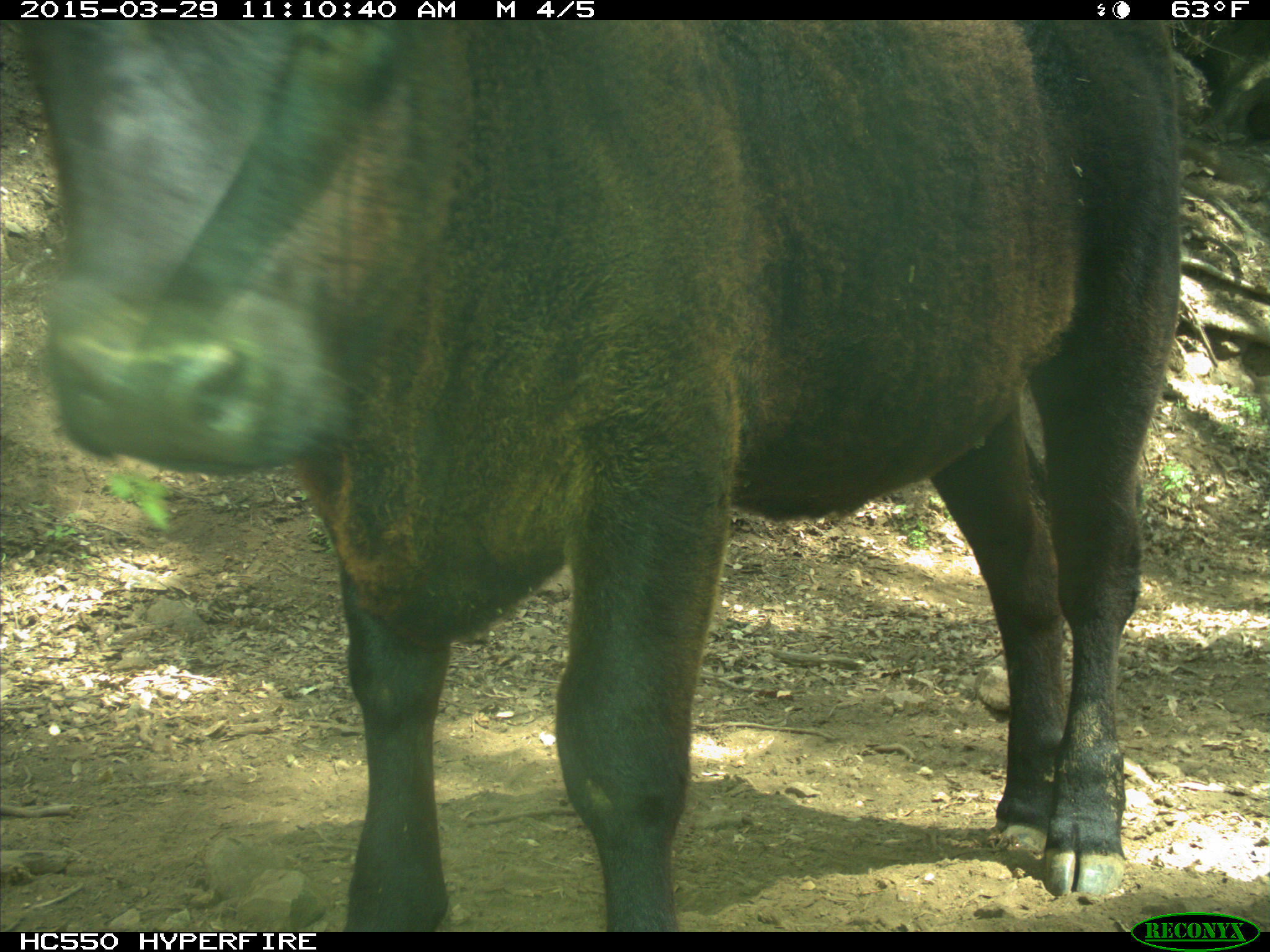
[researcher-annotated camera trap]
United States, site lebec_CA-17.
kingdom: Animalia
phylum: Chordata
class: Mammalia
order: Artiodactyla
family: Bovidae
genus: Bos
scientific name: Bos taurus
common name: domestic cow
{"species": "Bos taurus (domestic cow)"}